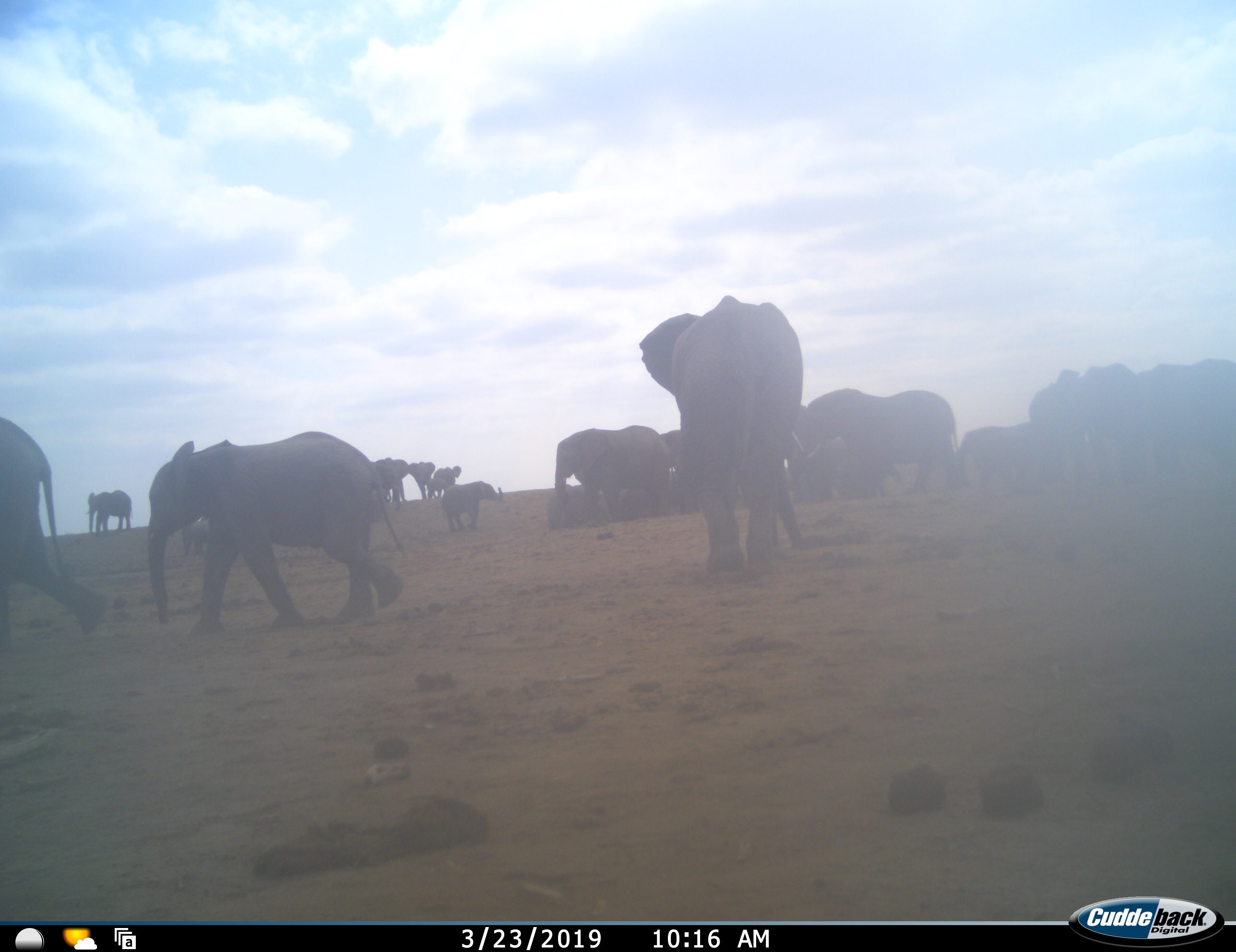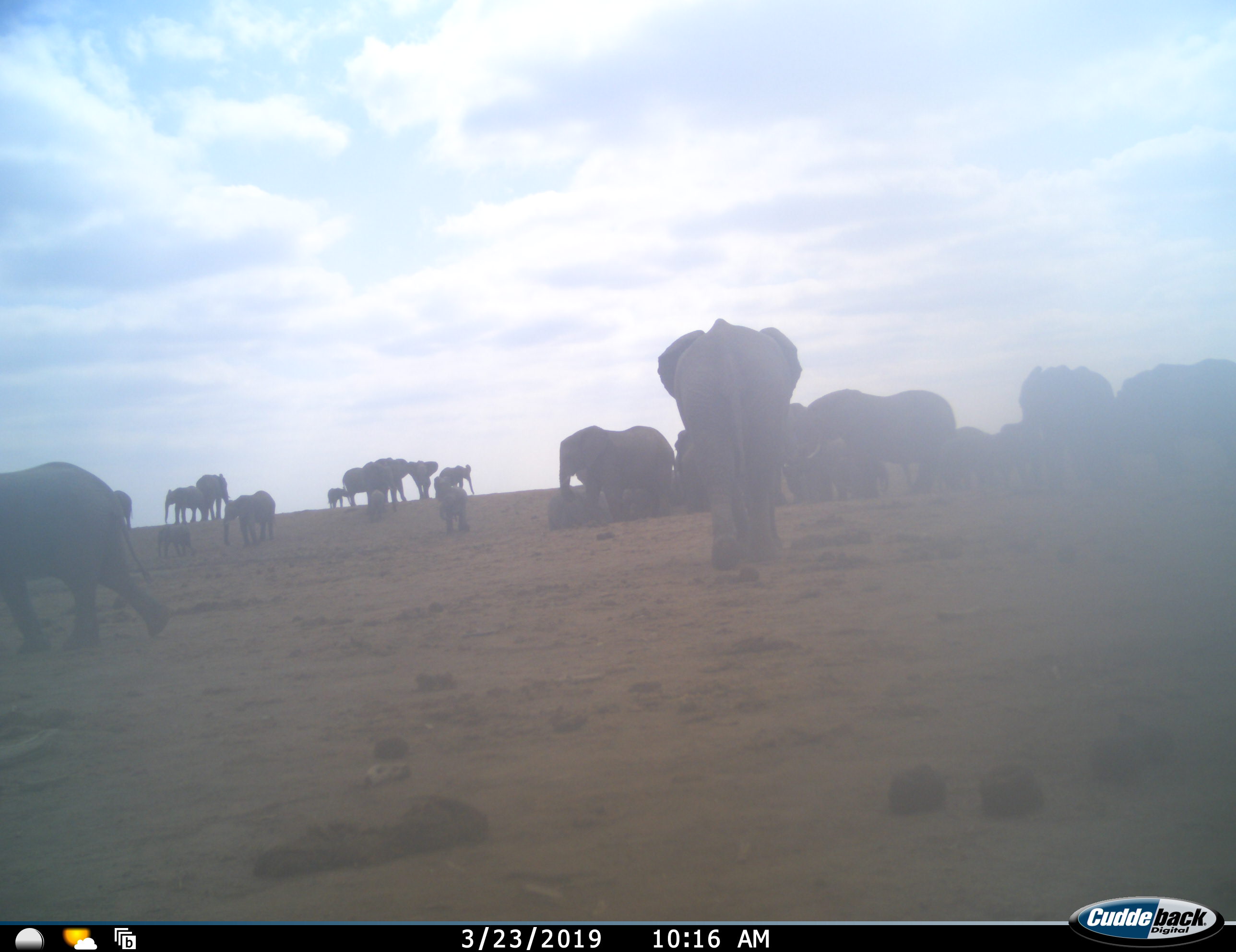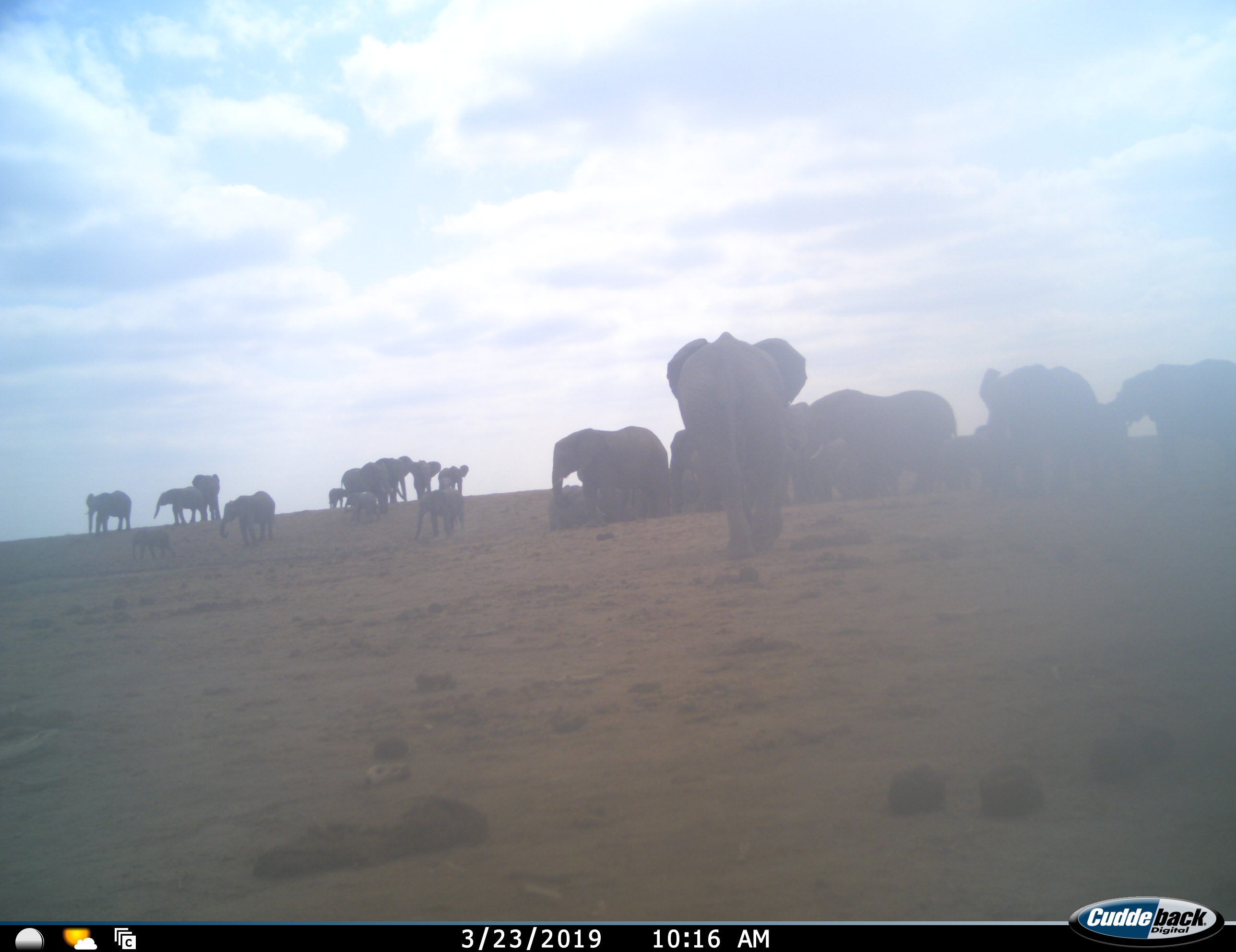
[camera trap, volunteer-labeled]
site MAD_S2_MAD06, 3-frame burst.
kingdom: Animalia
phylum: Chordata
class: Mammalia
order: Proboscidea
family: Elephantidae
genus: Loxodonta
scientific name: Loxodonta africana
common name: african bush elephant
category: elephant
Elephant (african bush elephant) (Loxodonta africana), count 11-50. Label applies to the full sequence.